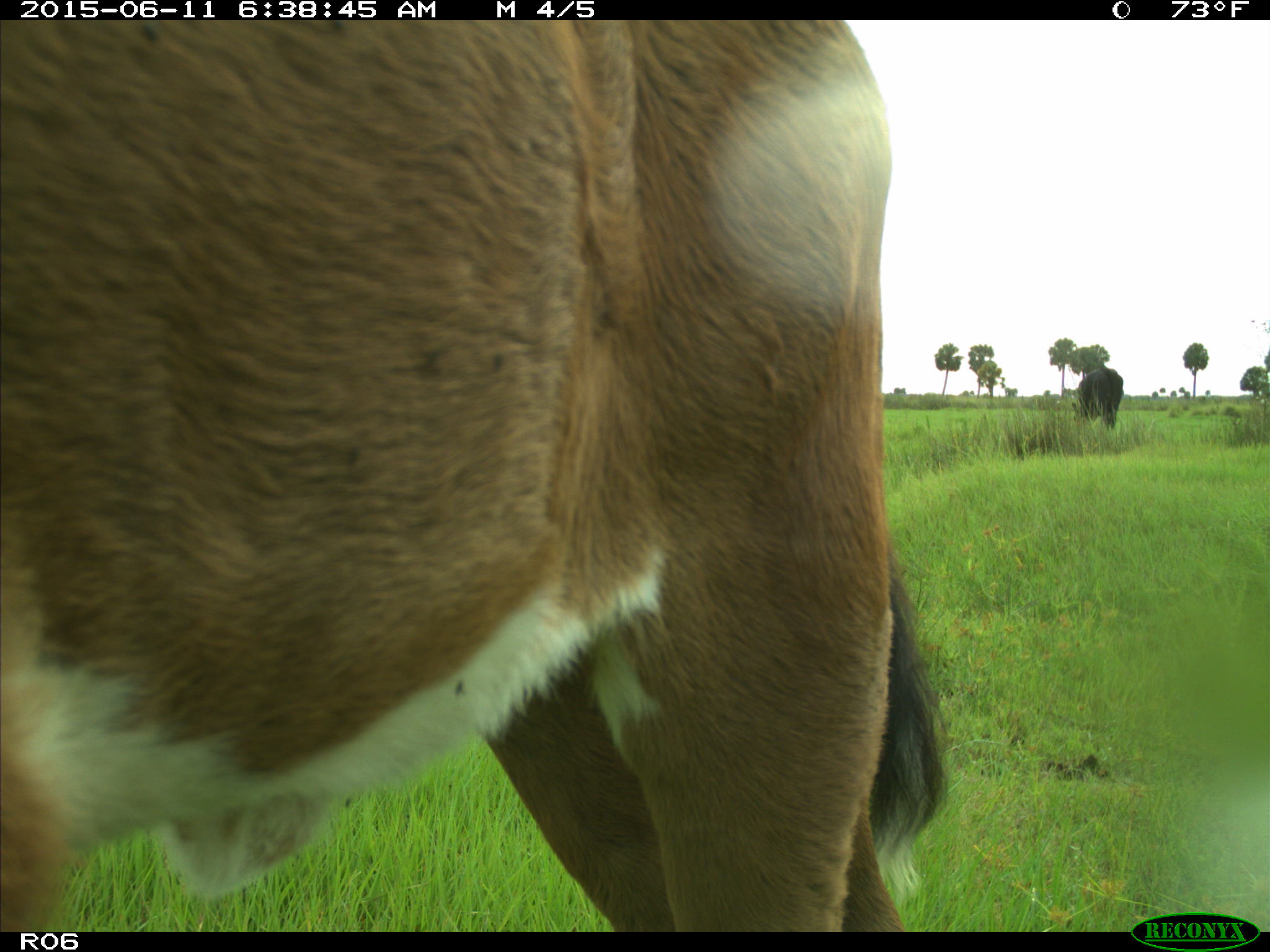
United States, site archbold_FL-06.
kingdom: Animalia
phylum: Chordata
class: Mammalia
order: Artiodactyla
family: Bovidae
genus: Bos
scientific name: Bos taurus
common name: domestic cow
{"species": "Bos taurus (domestic cow)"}